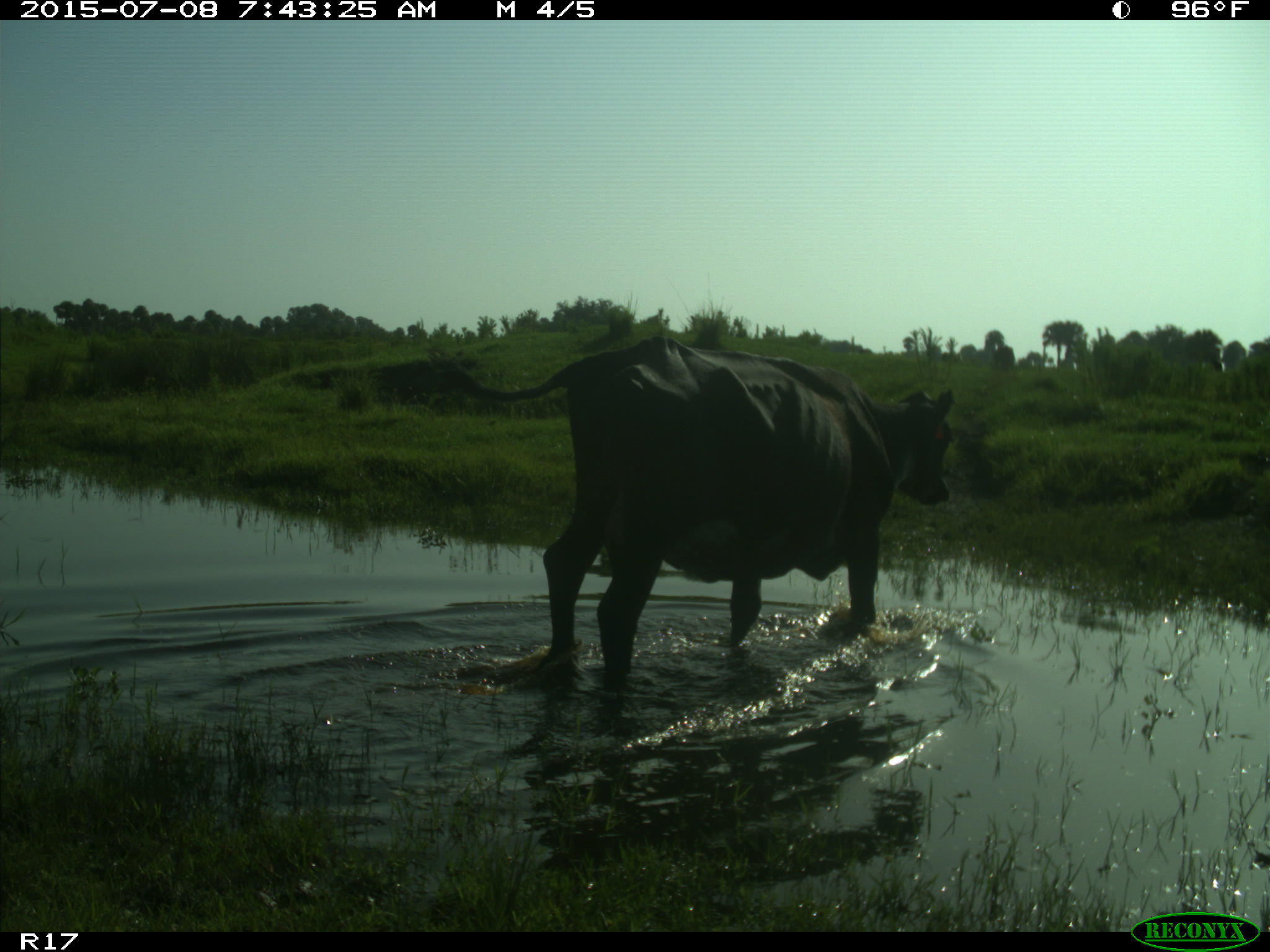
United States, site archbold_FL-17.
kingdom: Animalia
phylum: Chordata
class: Mammalia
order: Artiodactyla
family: Bovidae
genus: Bos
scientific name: Bos taurus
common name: domestic cow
Bos taurus (domestic cow).